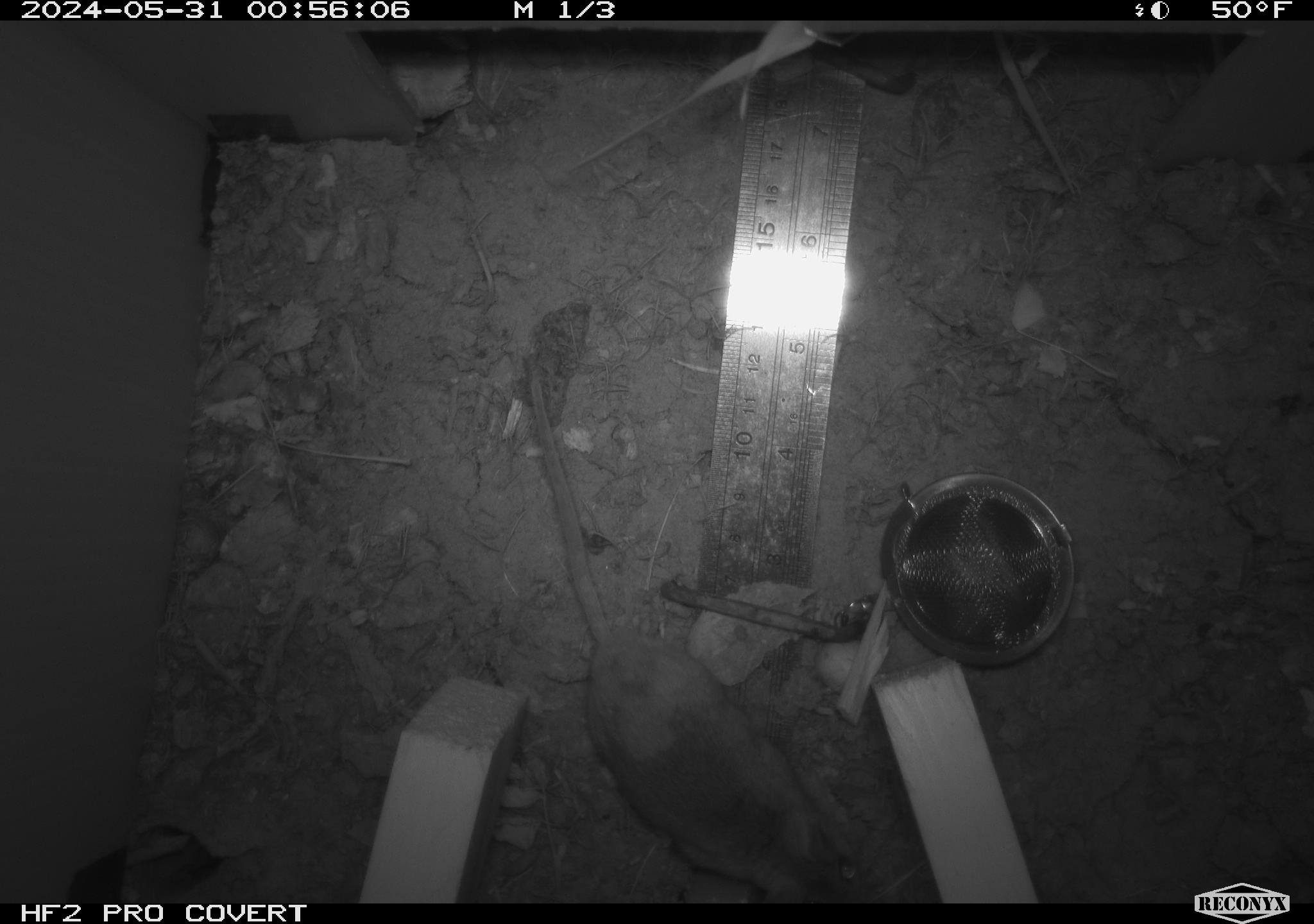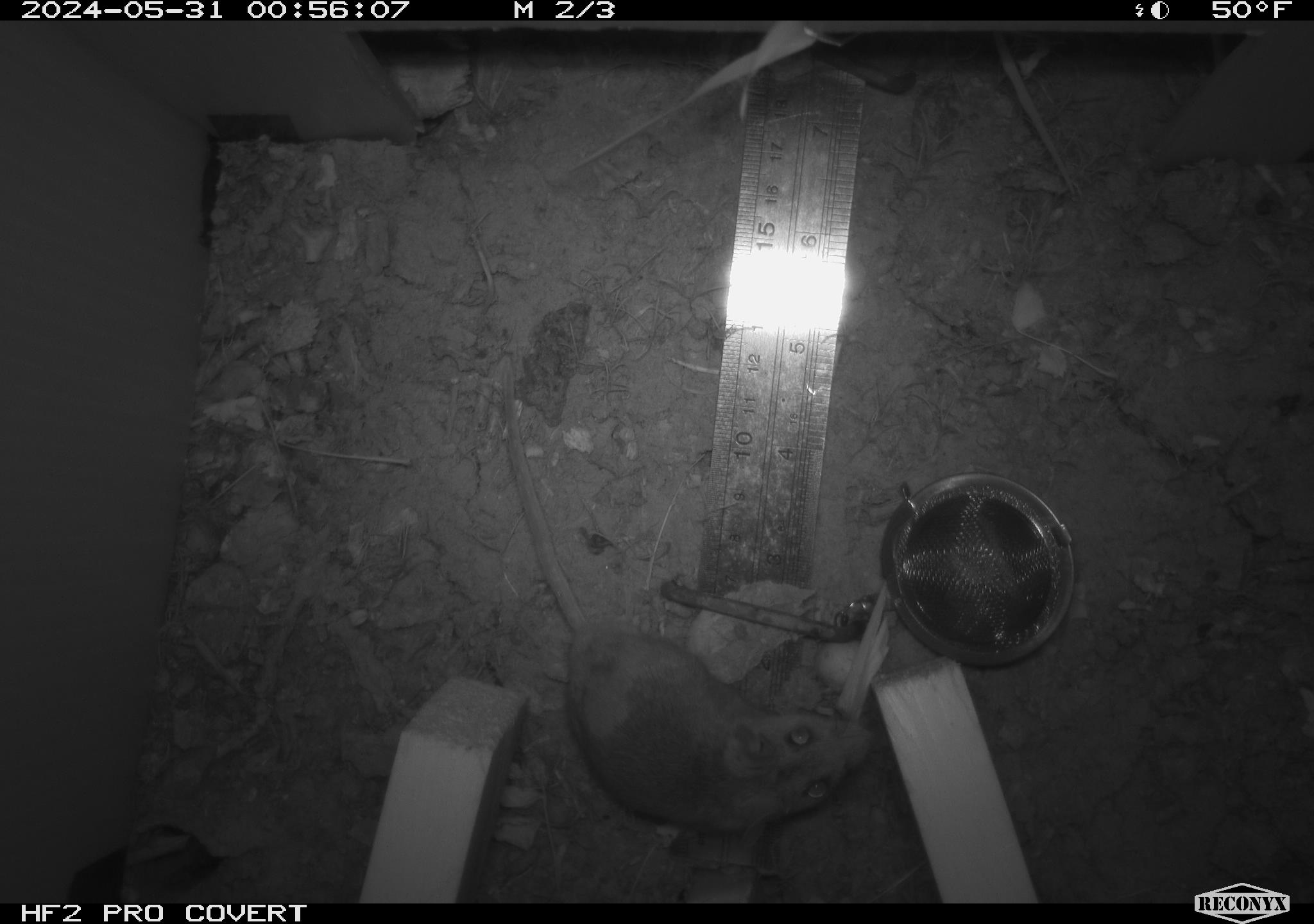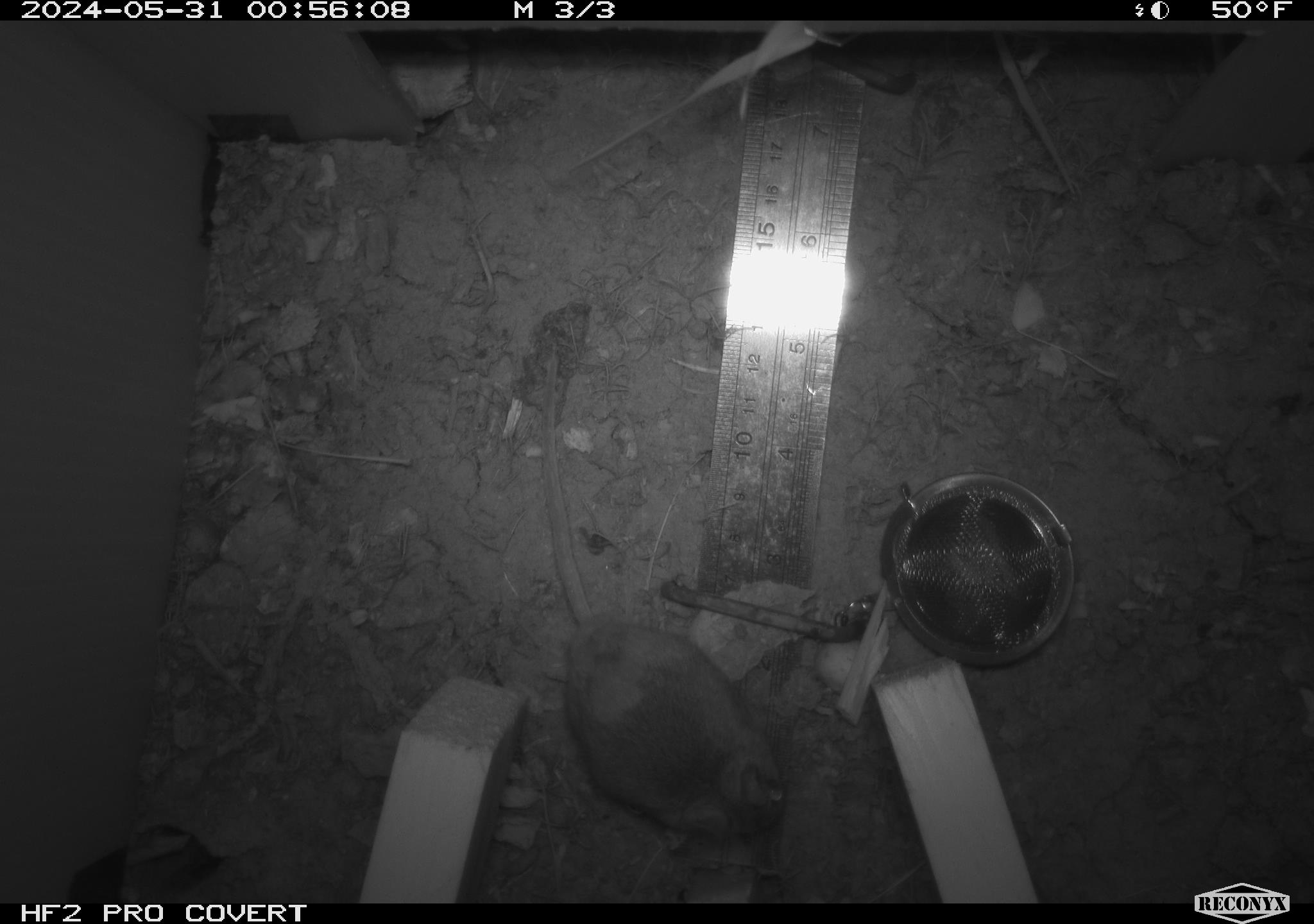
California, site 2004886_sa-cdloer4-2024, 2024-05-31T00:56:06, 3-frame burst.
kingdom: Animalia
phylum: Chordata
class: Mammalia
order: Rodentia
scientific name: Rodentia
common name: mouse species